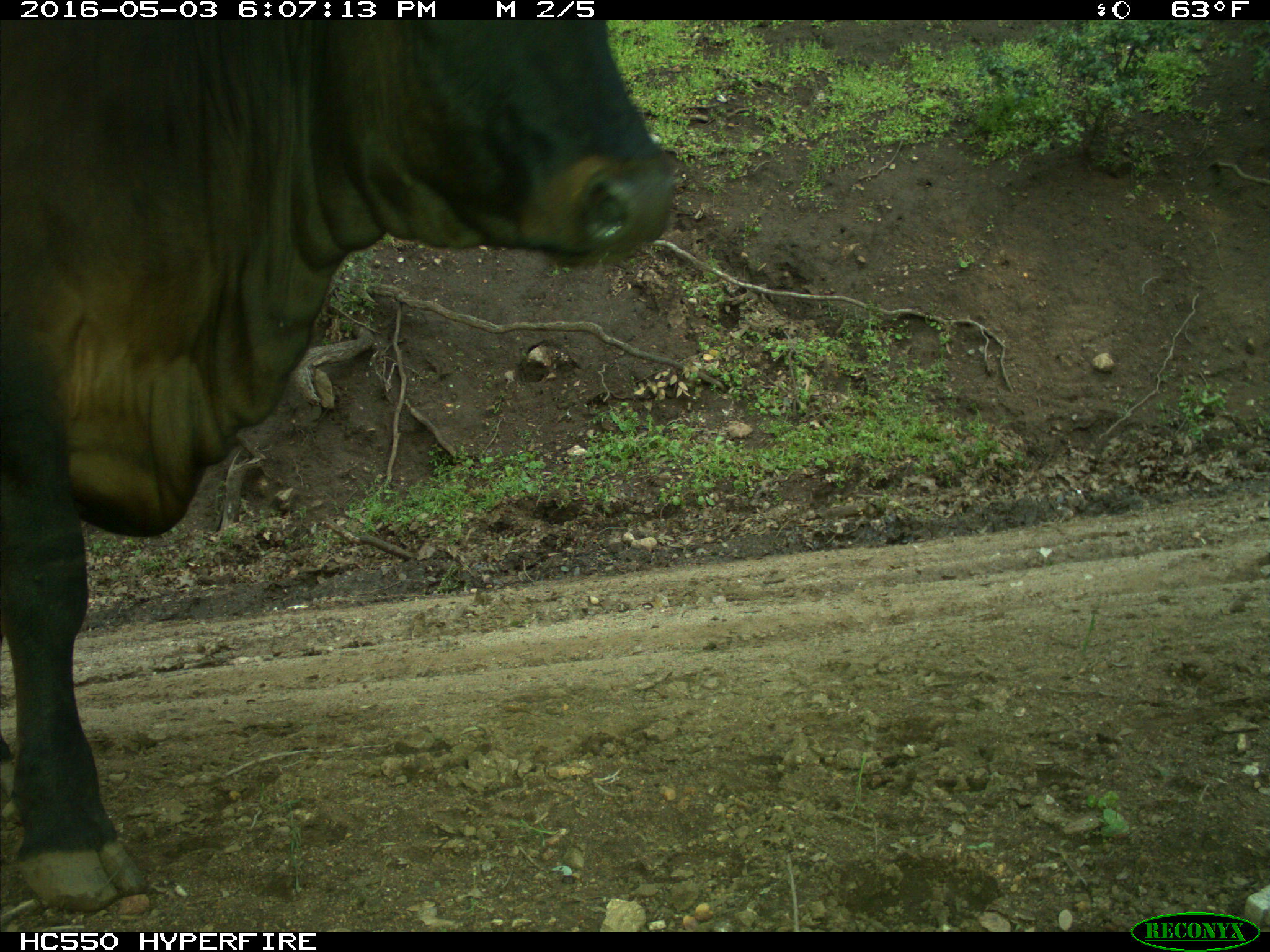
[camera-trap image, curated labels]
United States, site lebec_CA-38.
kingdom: Animalia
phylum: Chordata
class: Mammalia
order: Artiodactyla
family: Bovidae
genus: Bos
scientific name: Bos taurus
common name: domestic cow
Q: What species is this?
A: Bos taurus (domestic cow).